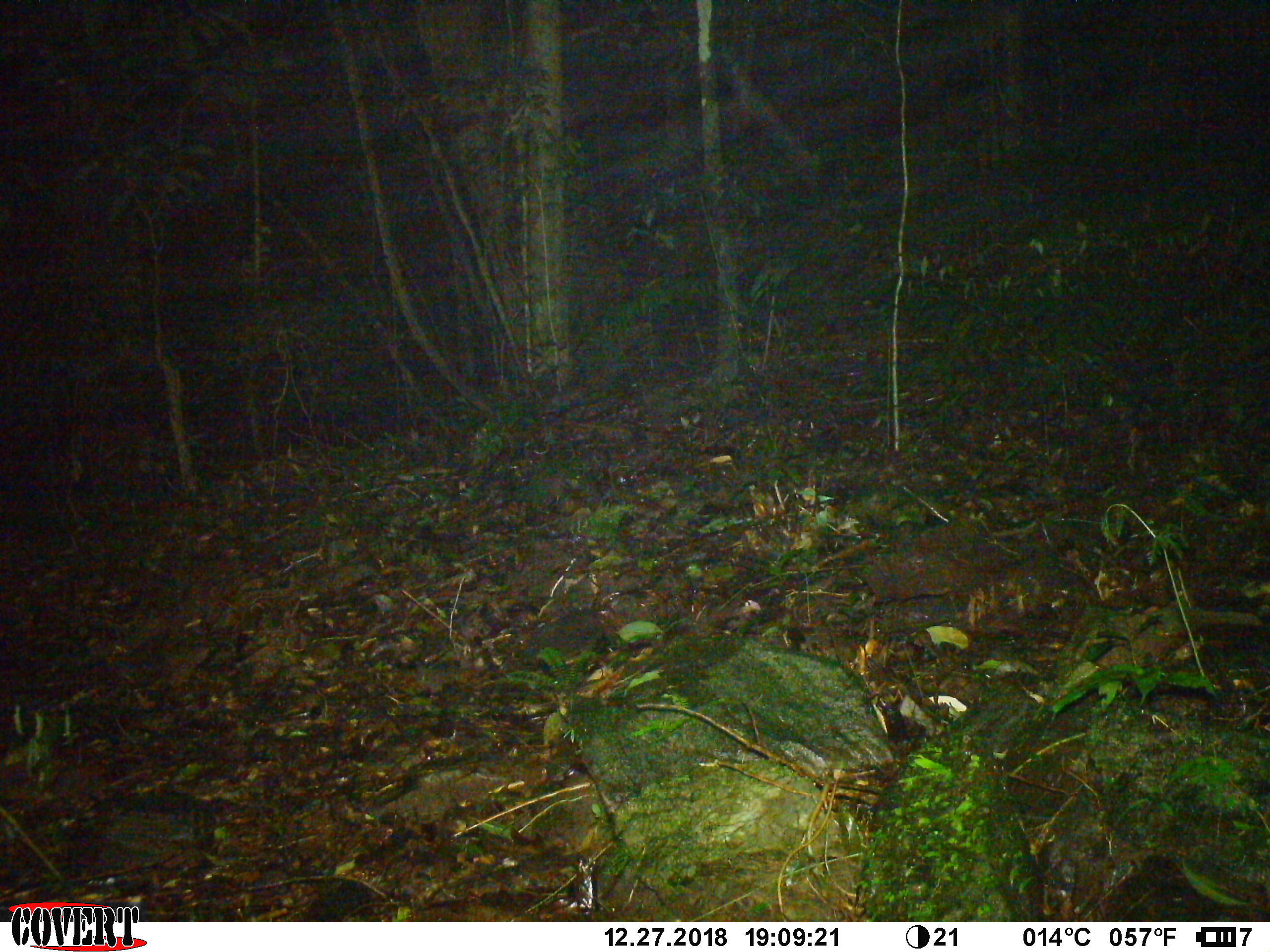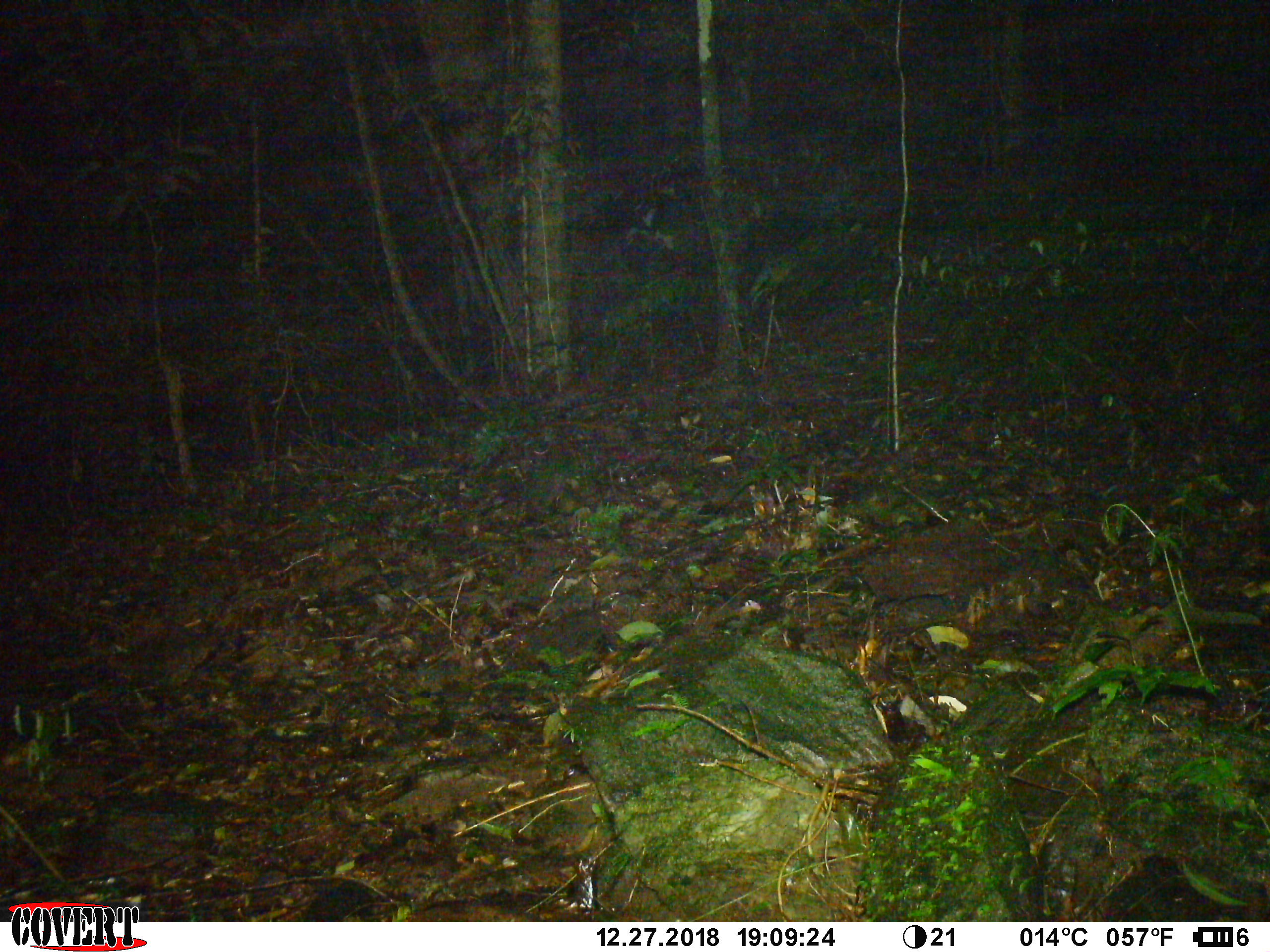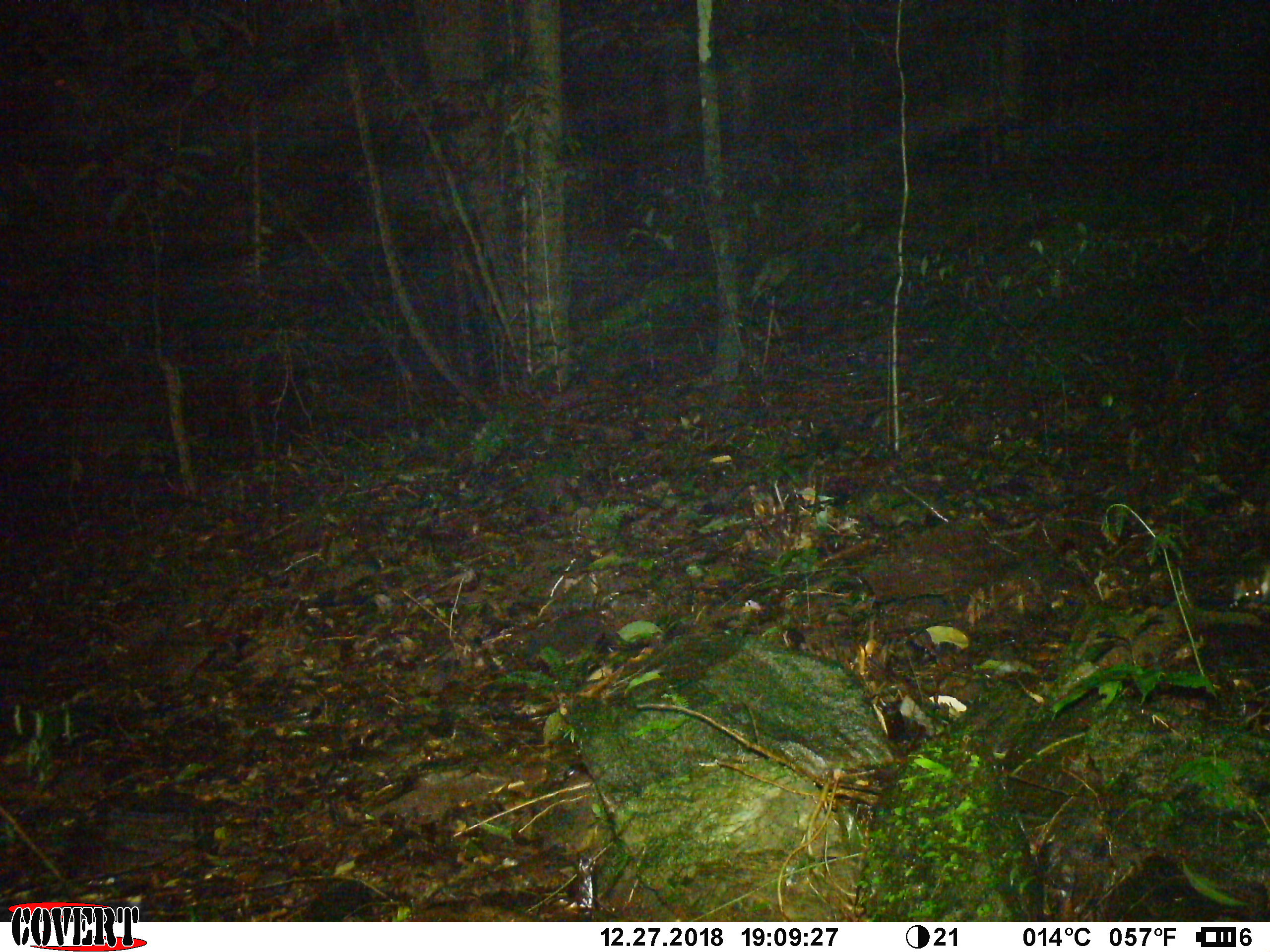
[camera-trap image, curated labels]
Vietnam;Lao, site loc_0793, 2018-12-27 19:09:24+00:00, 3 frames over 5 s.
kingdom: Animalia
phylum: Chordata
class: Mammalia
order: Rodentia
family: Muridae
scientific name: Muridae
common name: old-world mice and rats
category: unidentified murid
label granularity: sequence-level